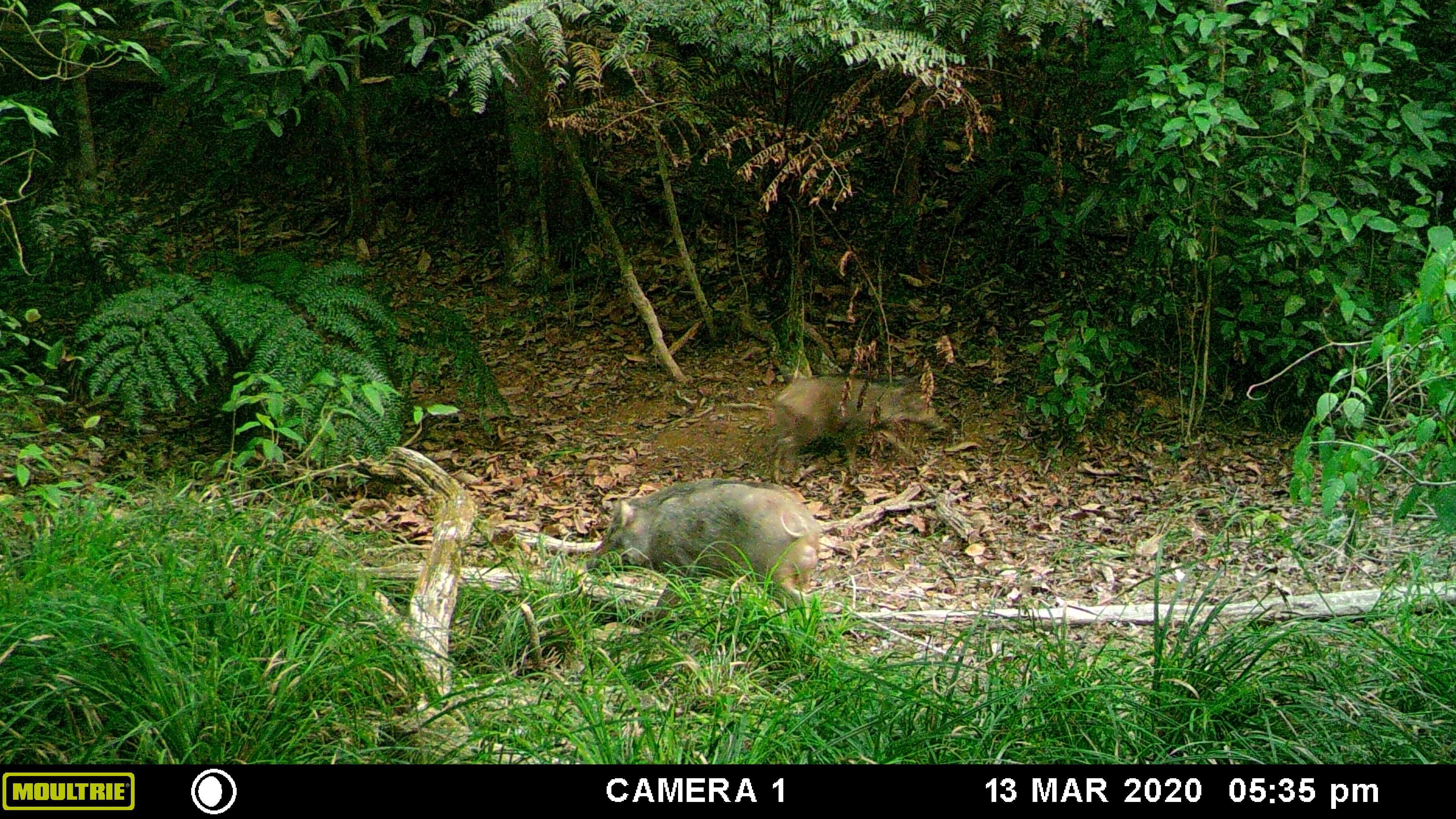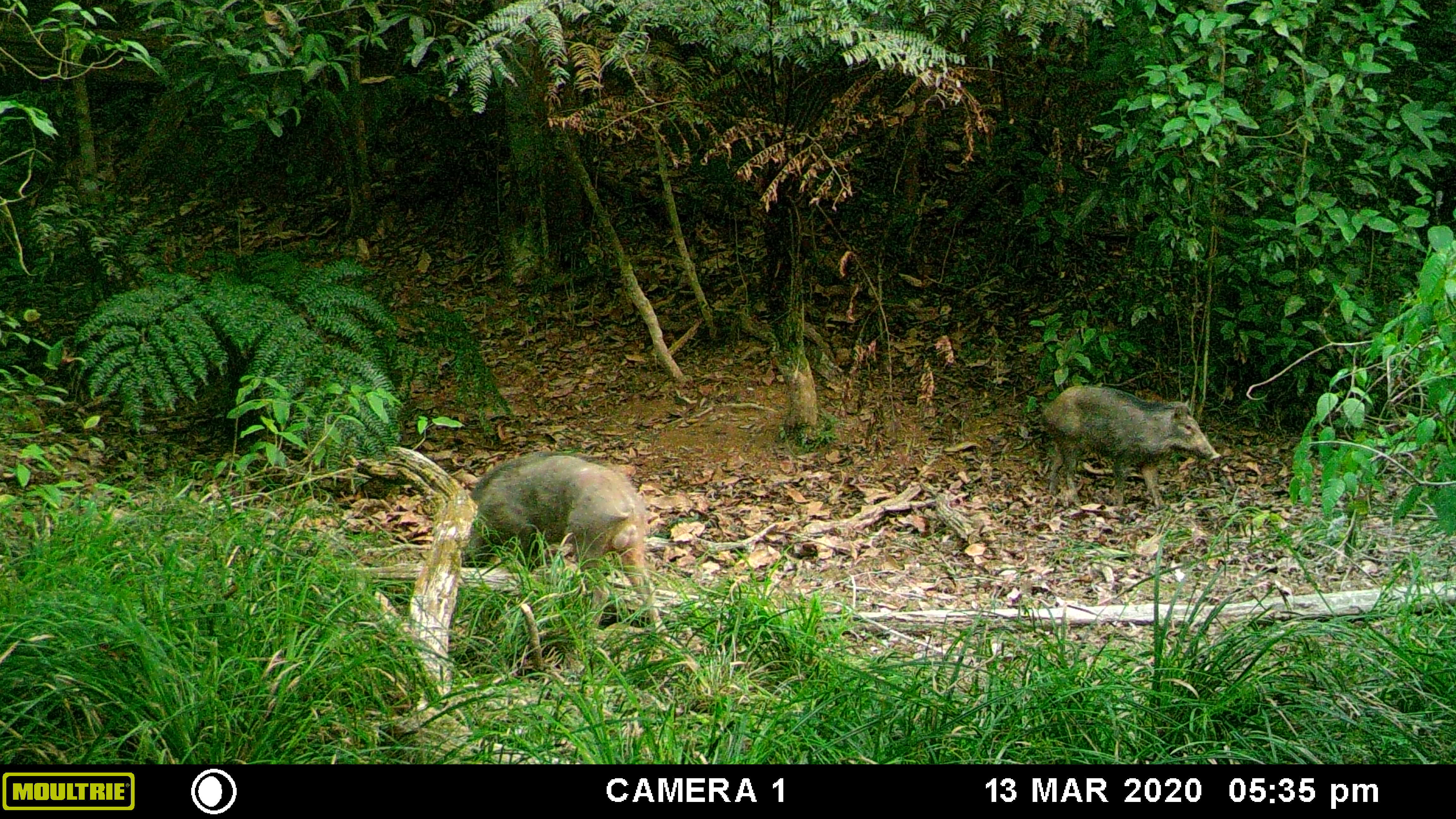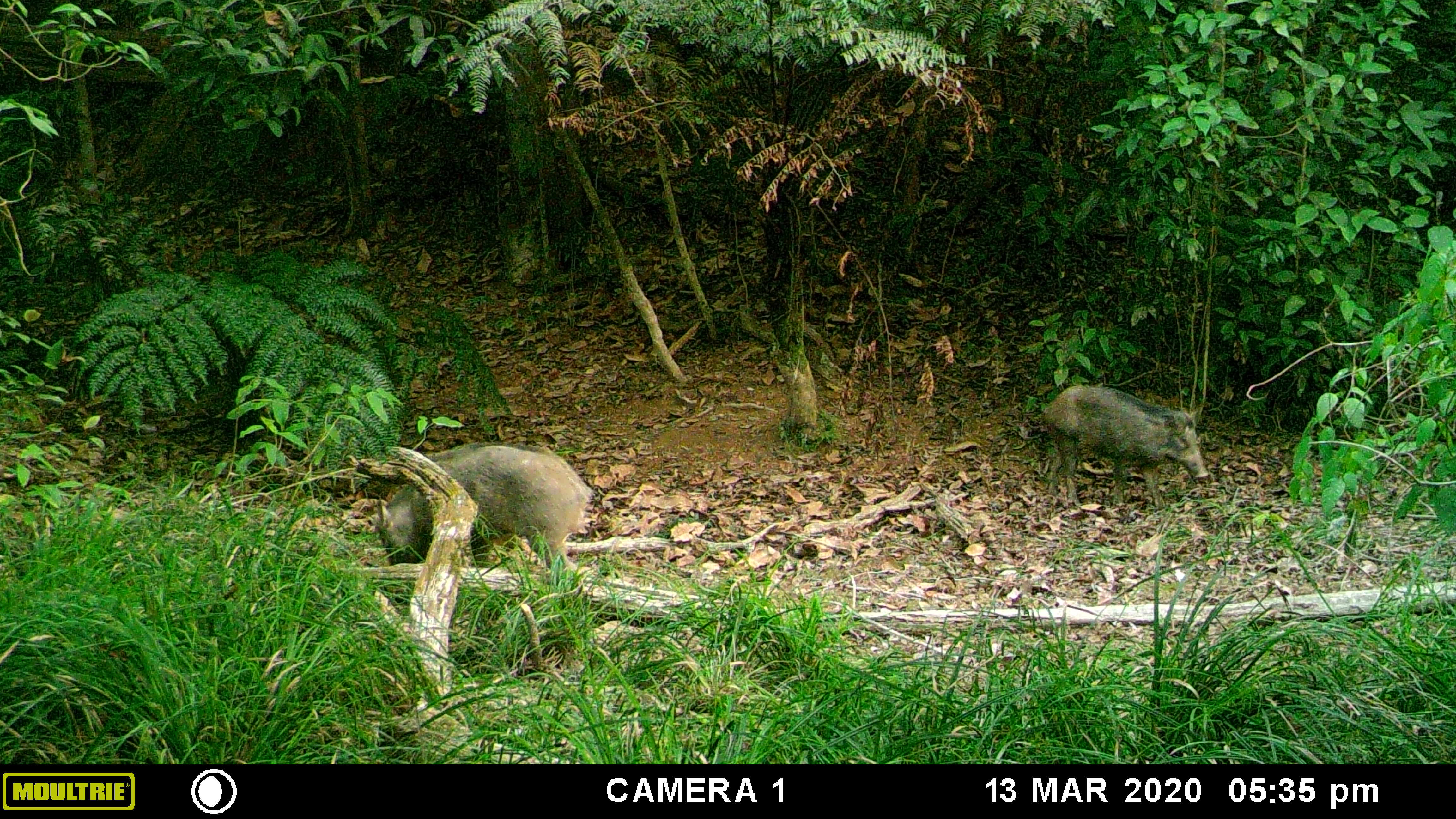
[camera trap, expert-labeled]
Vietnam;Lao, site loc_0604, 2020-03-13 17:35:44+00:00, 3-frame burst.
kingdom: Animalia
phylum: Chordata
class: Mammalia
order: Artiodactyla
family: Suidae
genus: Sus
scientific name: Sus scrofa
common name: eurasian wild pig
Eurasian wild pig (Sus scrofa). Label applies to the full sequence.